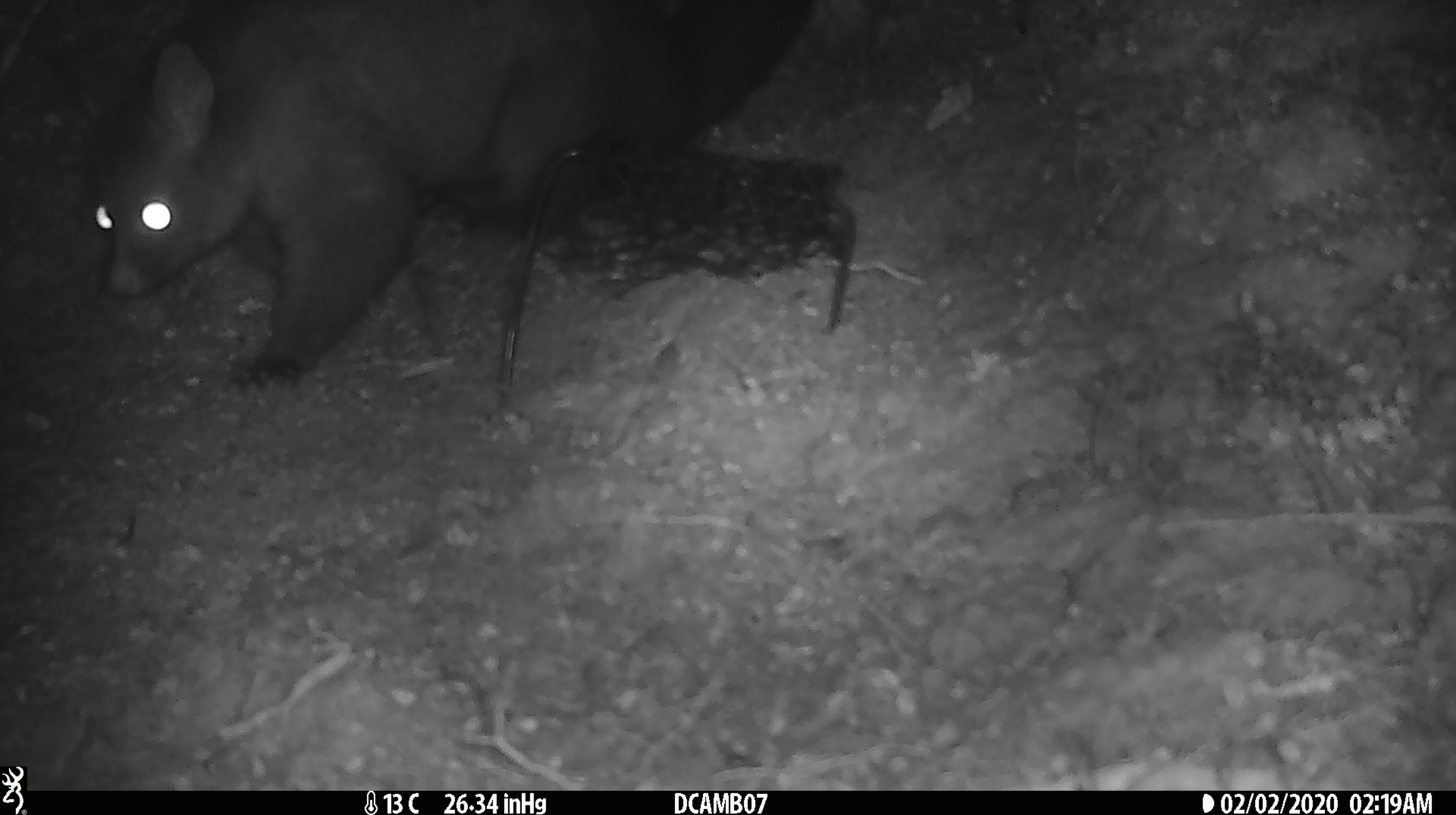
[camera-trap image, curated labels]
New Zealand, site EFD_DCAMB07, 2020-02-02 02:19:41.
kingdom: Animalia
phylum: Chordata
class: Mammalia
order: Diprotodontia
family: Phalangeridae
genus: Trichosurus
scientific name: Trichosurus vulpecula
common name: common brushtail possum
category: possum